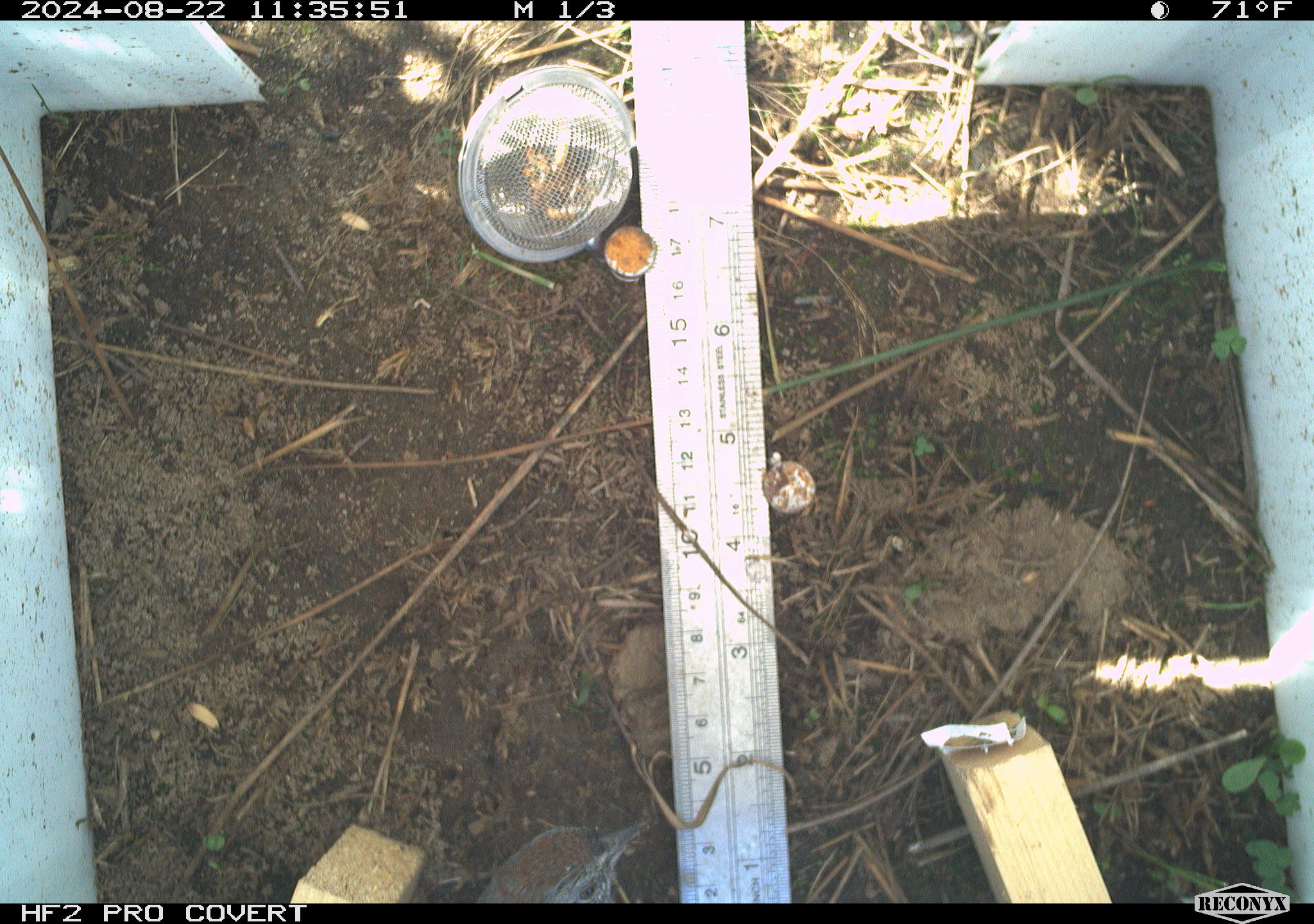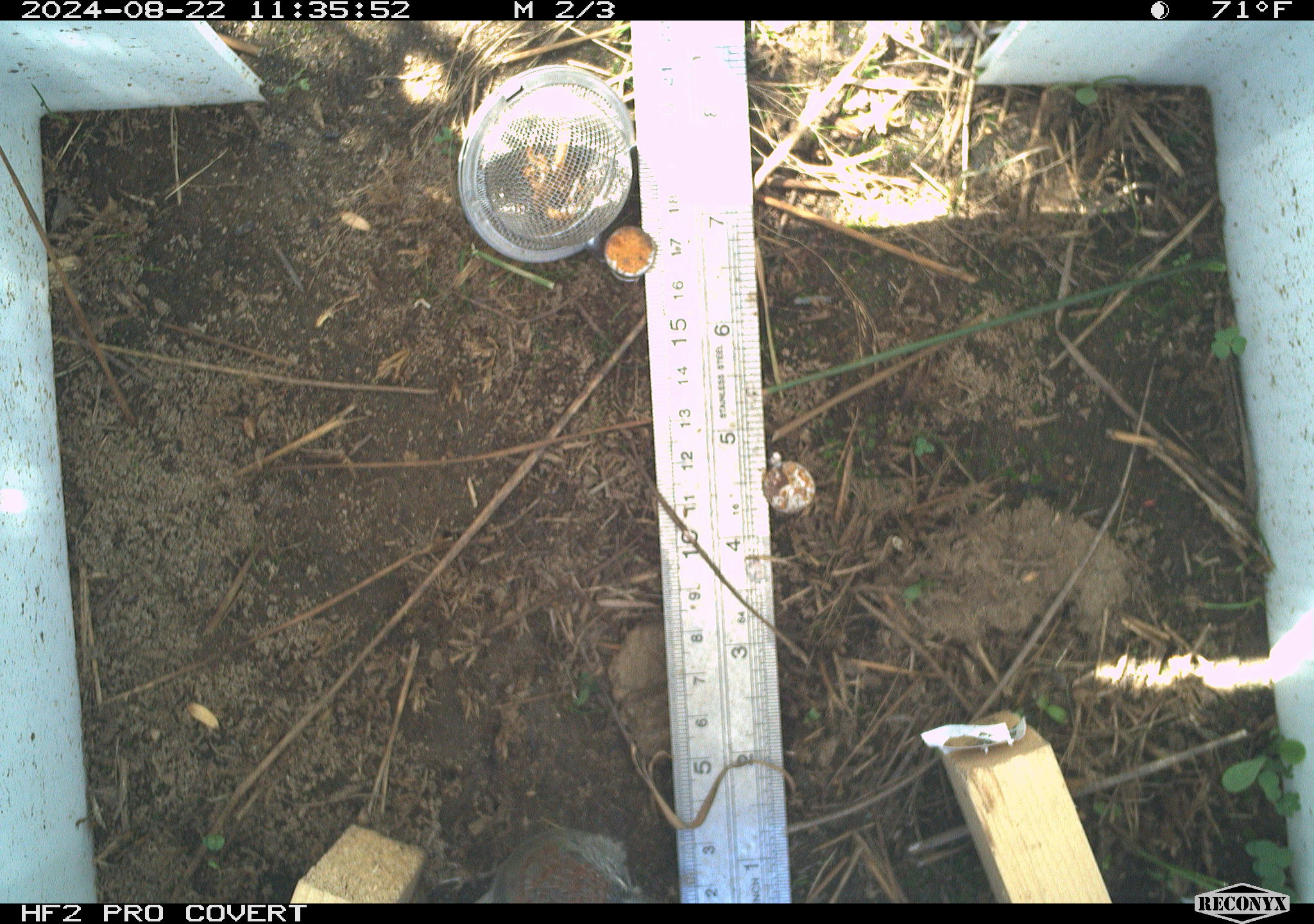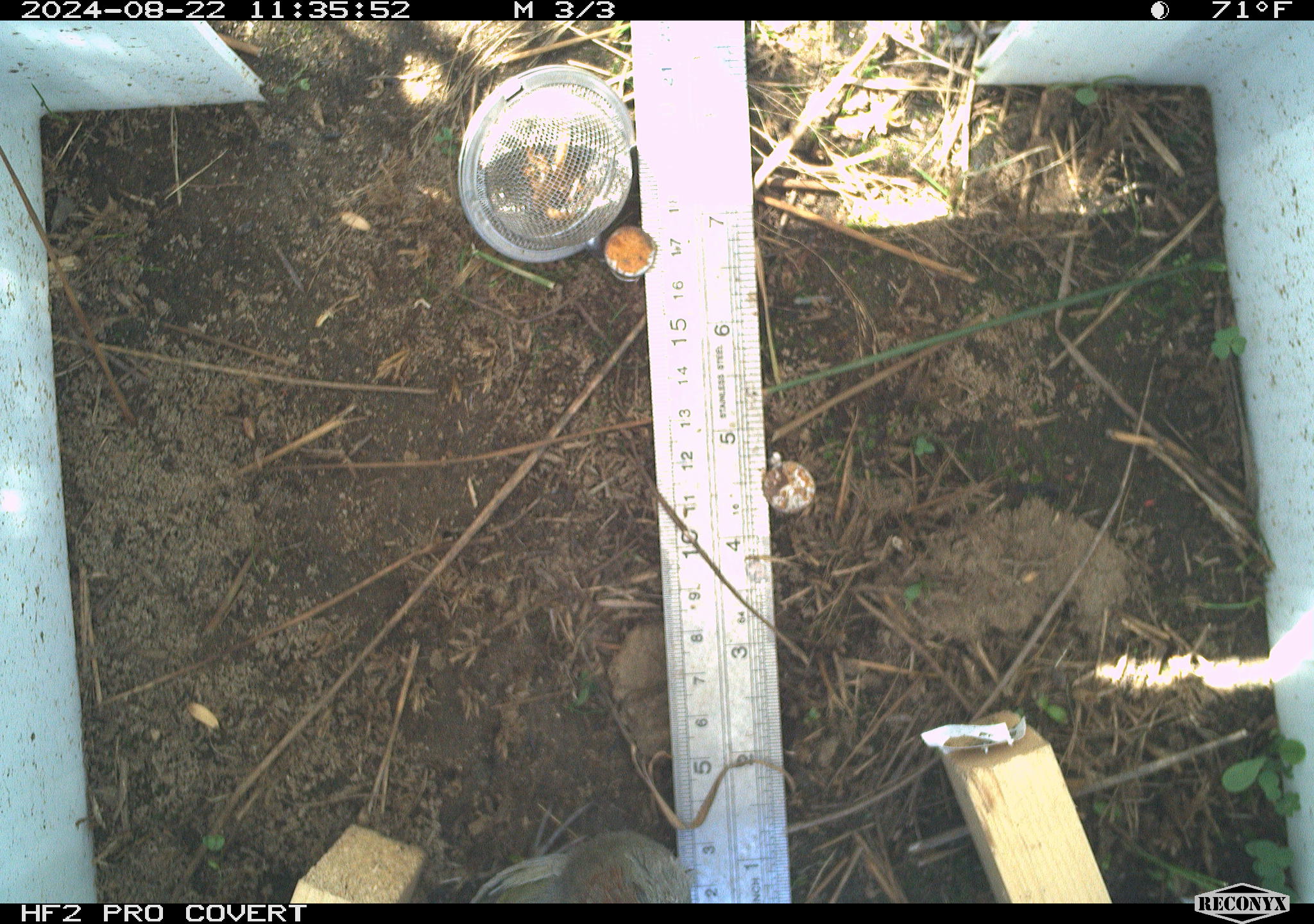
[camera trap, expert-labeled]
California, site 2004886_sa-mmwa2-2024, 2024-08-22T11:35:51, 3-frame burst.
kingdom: Animalia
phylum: Chordata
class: Aves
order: Passeriformes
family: Passerellidae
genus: Pipilo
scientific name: Pipilo chlorurus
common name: green-tailed towhee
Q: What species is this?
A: Green-tailed towhee (Pipilo chlorurus).